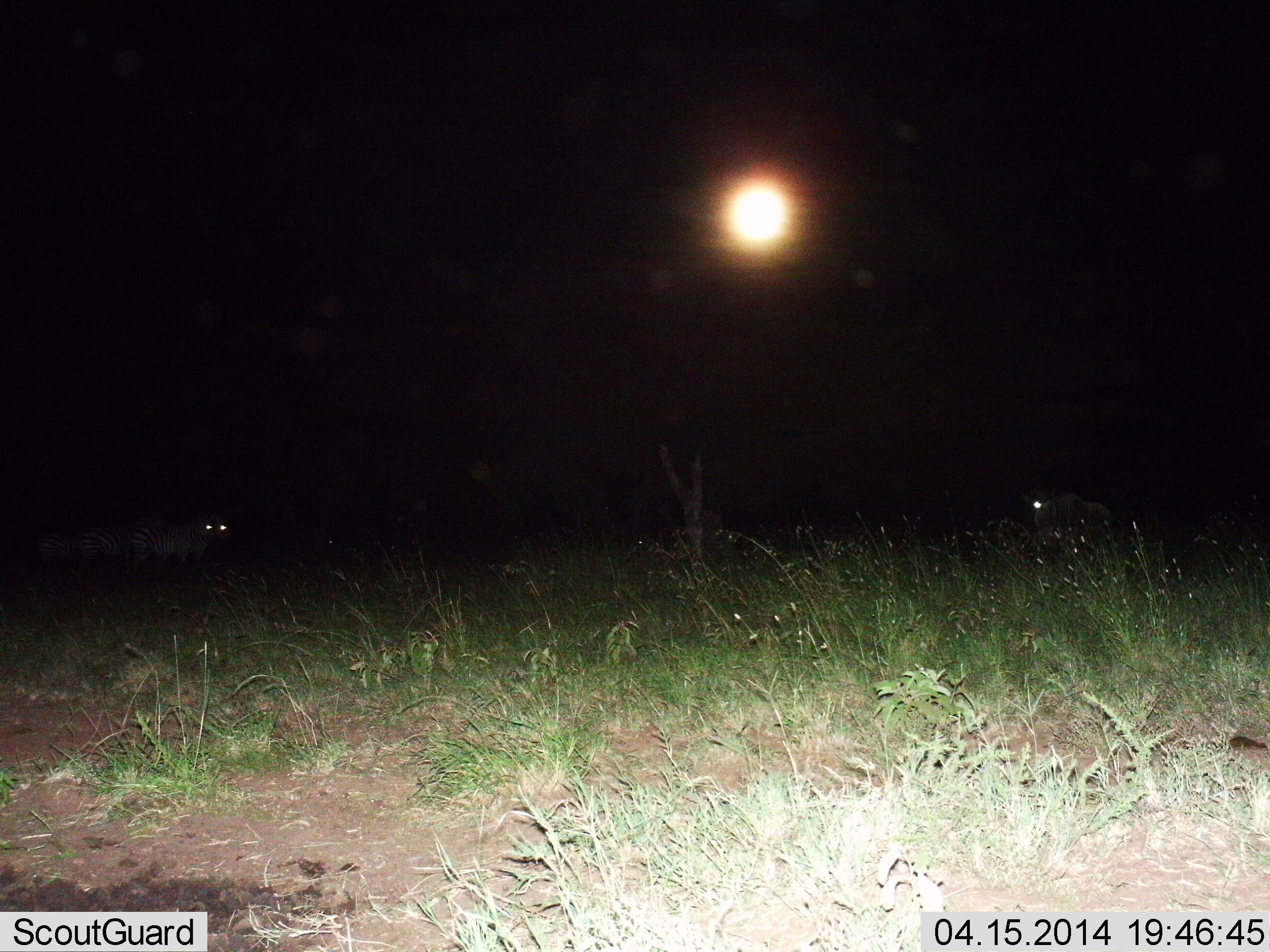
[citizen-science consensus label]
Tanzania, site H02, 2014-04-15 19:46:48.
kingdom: Animalia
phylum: Chordata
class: Mammalia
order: Perissodactyla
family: Equidae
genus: Equus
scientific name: Equus quagga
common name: plains zebra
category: zebra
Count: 4.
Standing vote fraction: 93%.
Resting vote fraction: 7%.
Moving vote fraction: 0%.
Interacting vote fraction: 0%.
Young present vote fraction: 0%.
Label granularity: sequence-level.